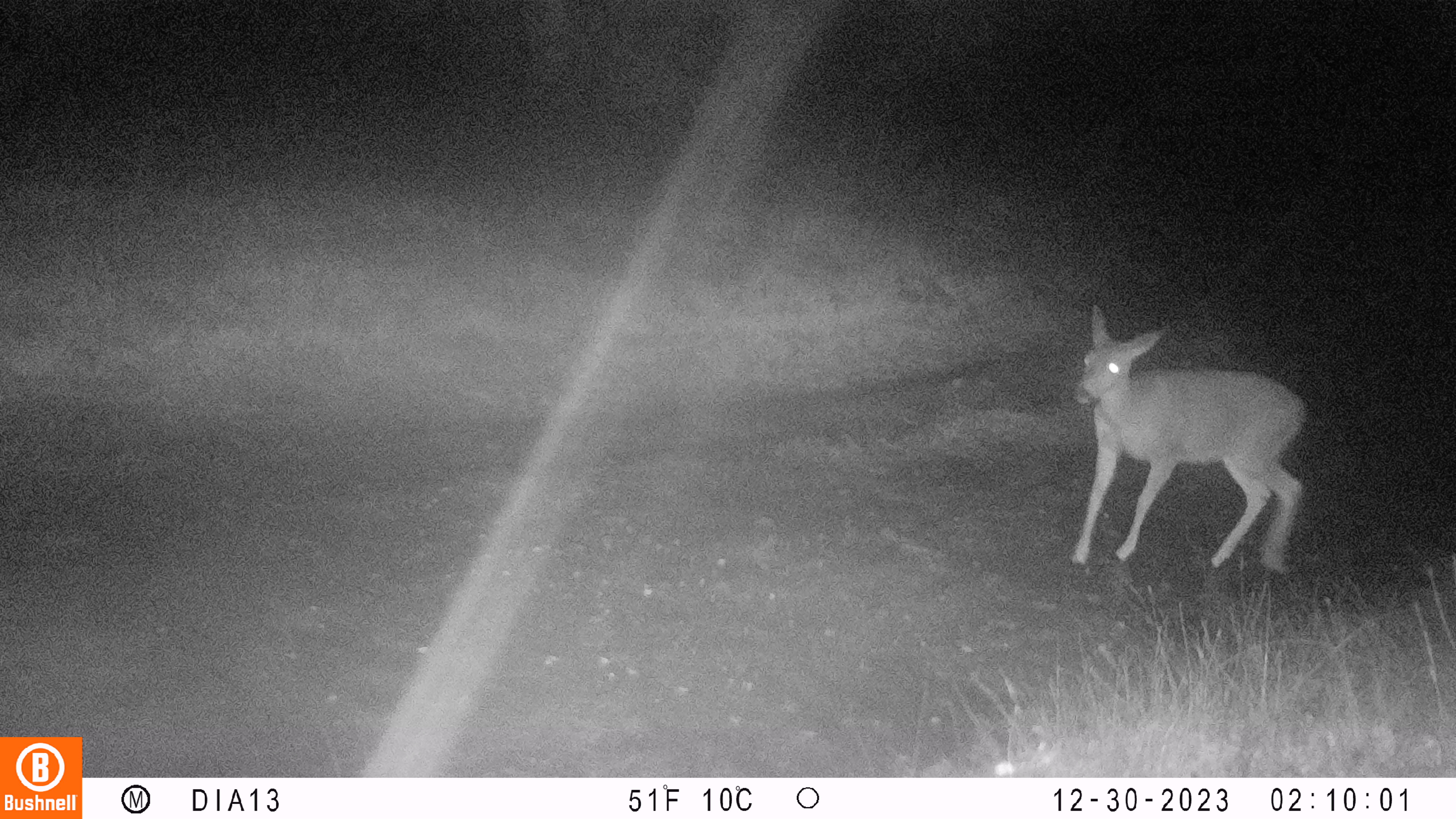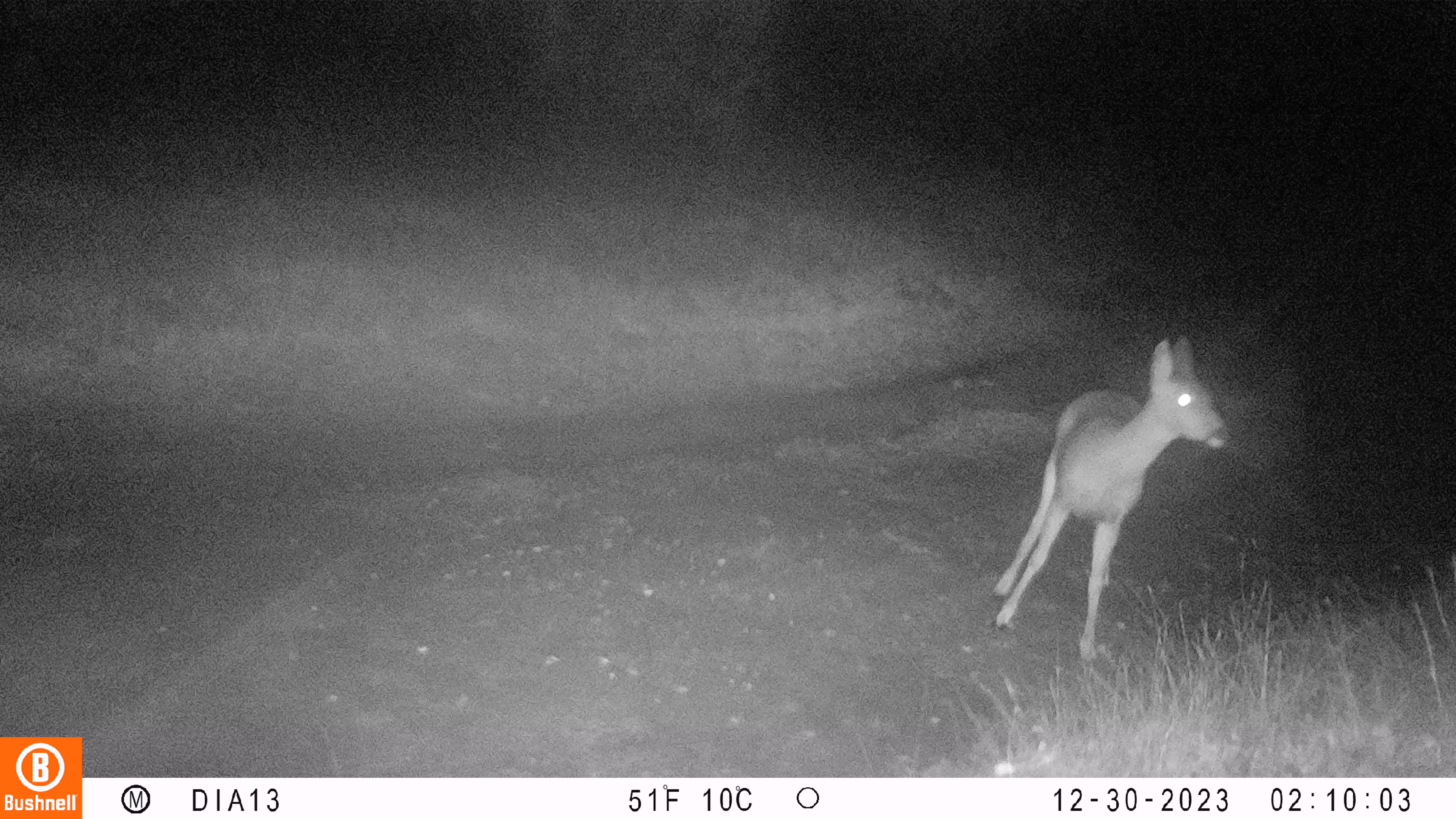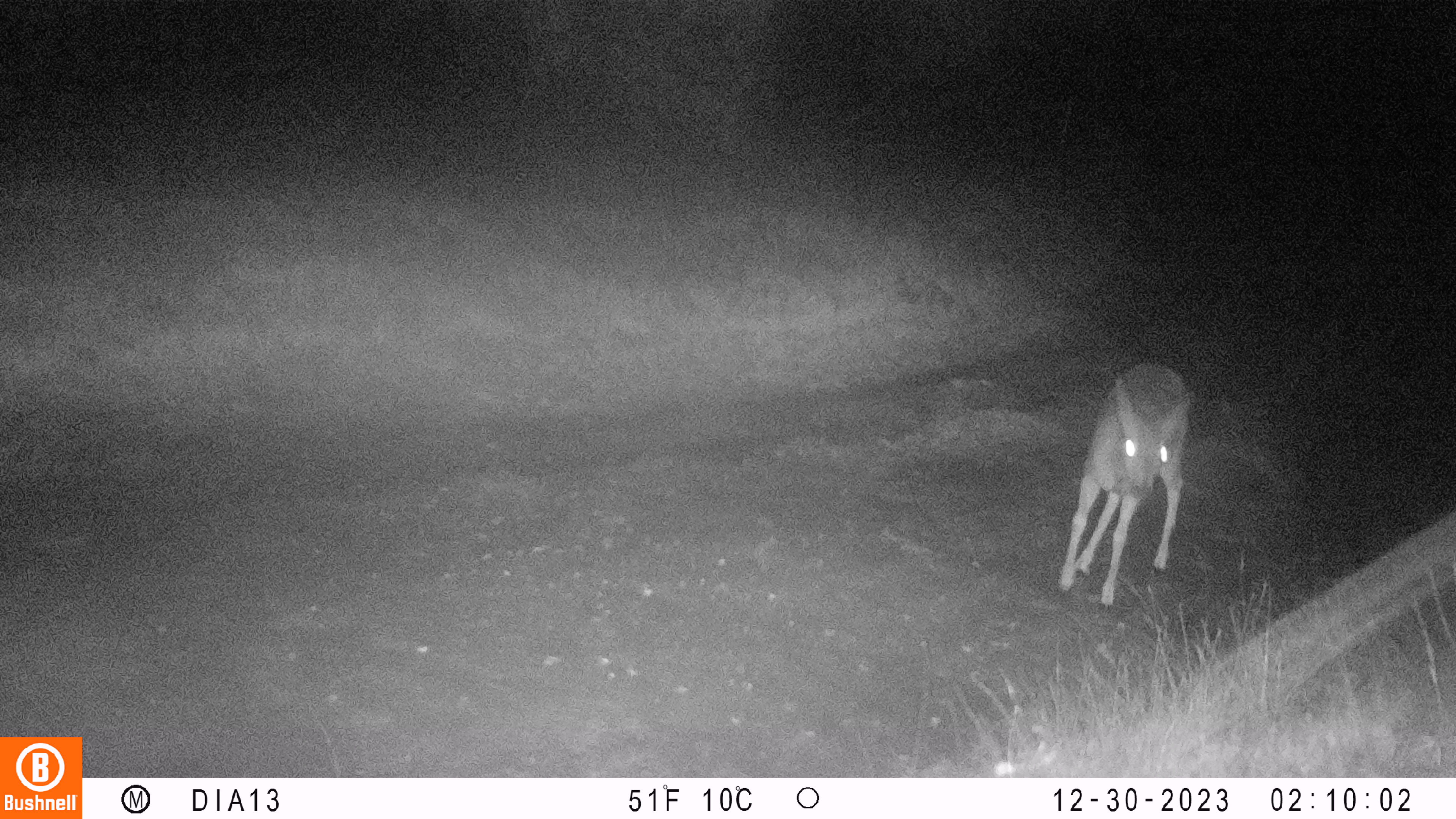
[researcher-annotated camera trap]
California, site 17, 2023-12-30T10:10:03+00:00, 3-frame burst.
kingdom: Animalia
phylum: Chordata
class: Mammalia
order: Artiodactyla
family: Cervidae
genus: Odocoileus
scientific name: Odocoileus hemionus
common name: mule deer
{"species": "mule deer (Odocoileus hemionus)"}